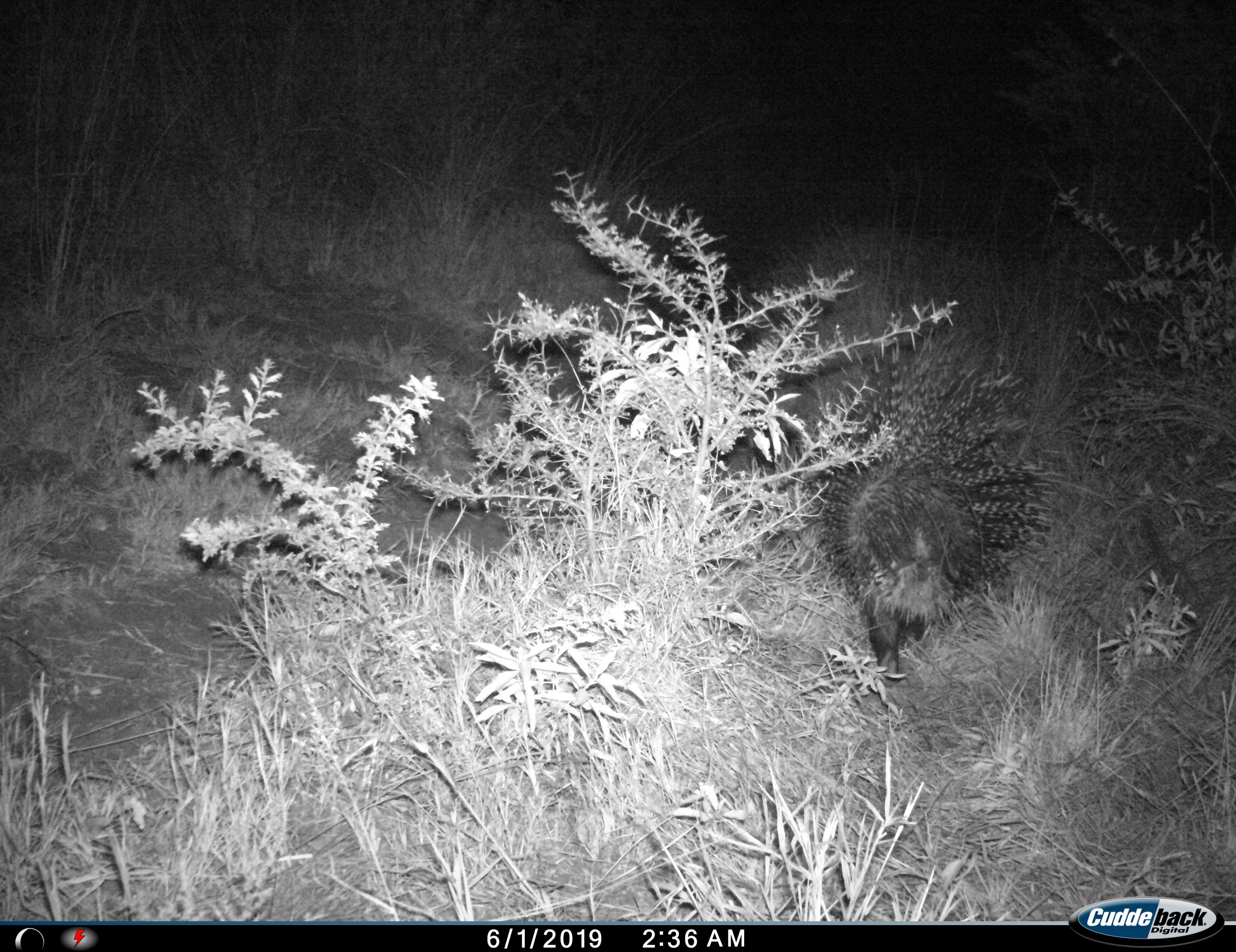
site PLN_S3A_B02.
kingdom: Animalia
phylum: Chordata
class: Mammalia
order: Rodentia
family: Hystricidae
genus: Hystrix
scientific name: Hystrix cristata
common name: crested porcupine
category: porcupine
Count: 1.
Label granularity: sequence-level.